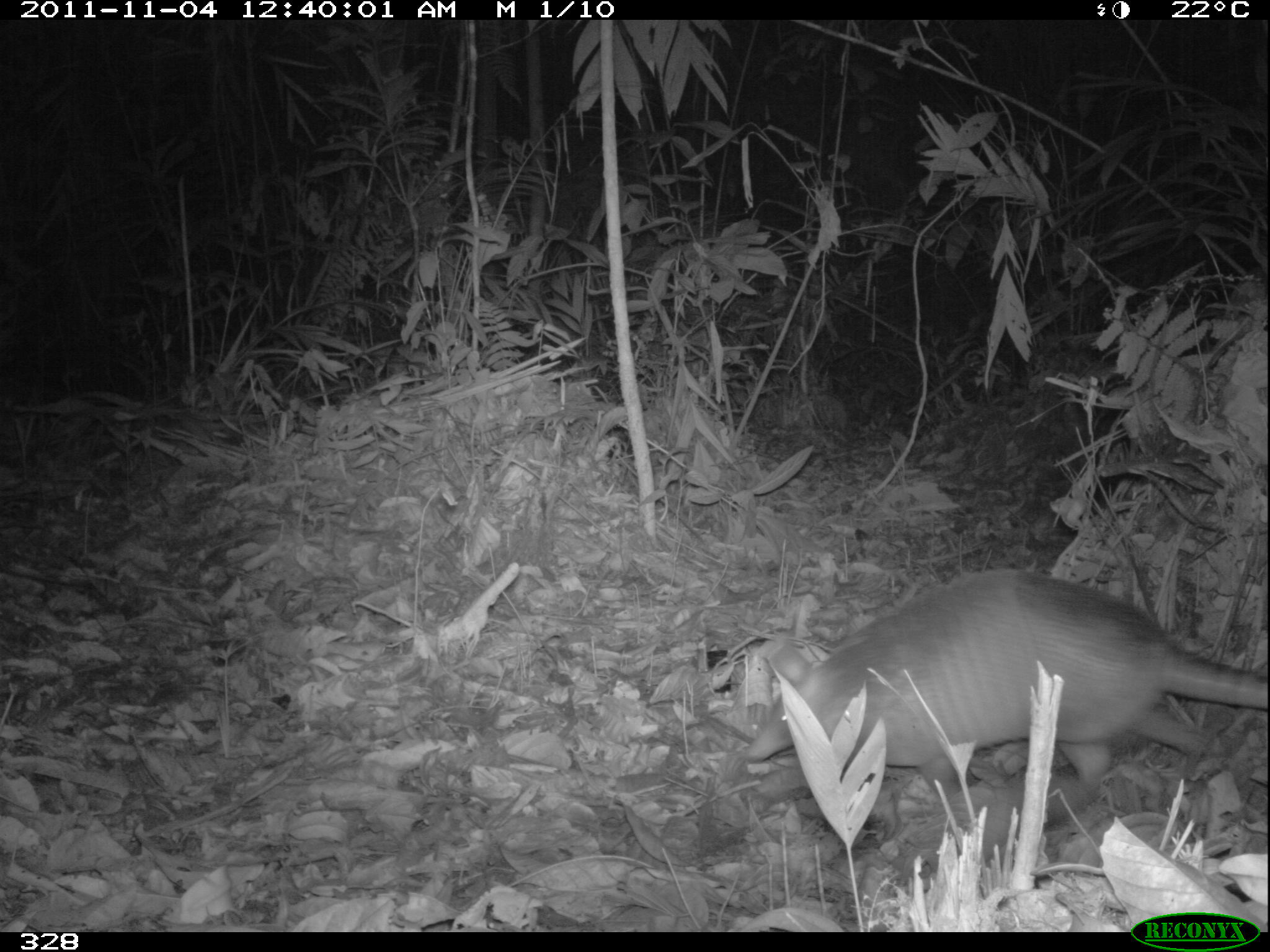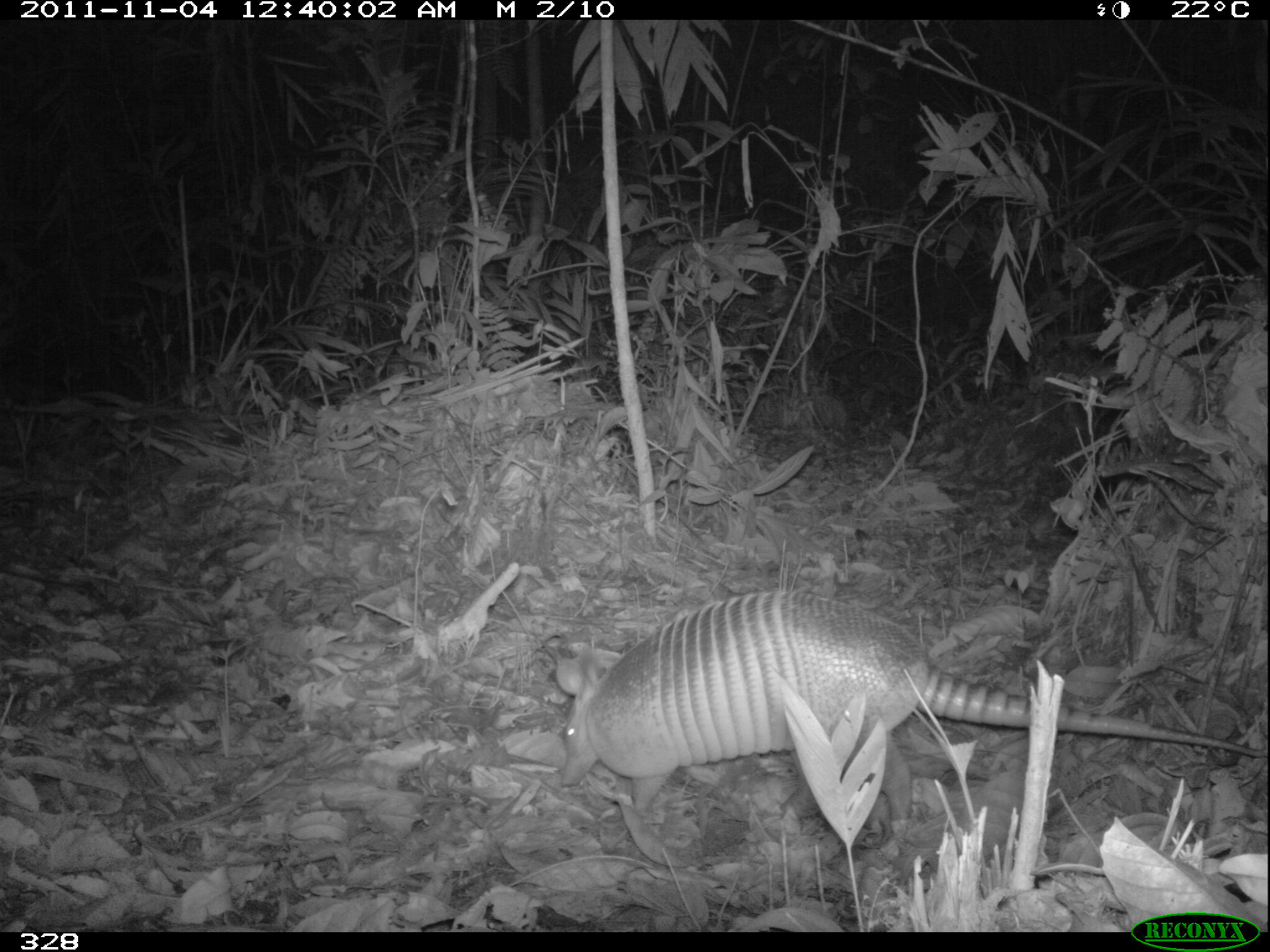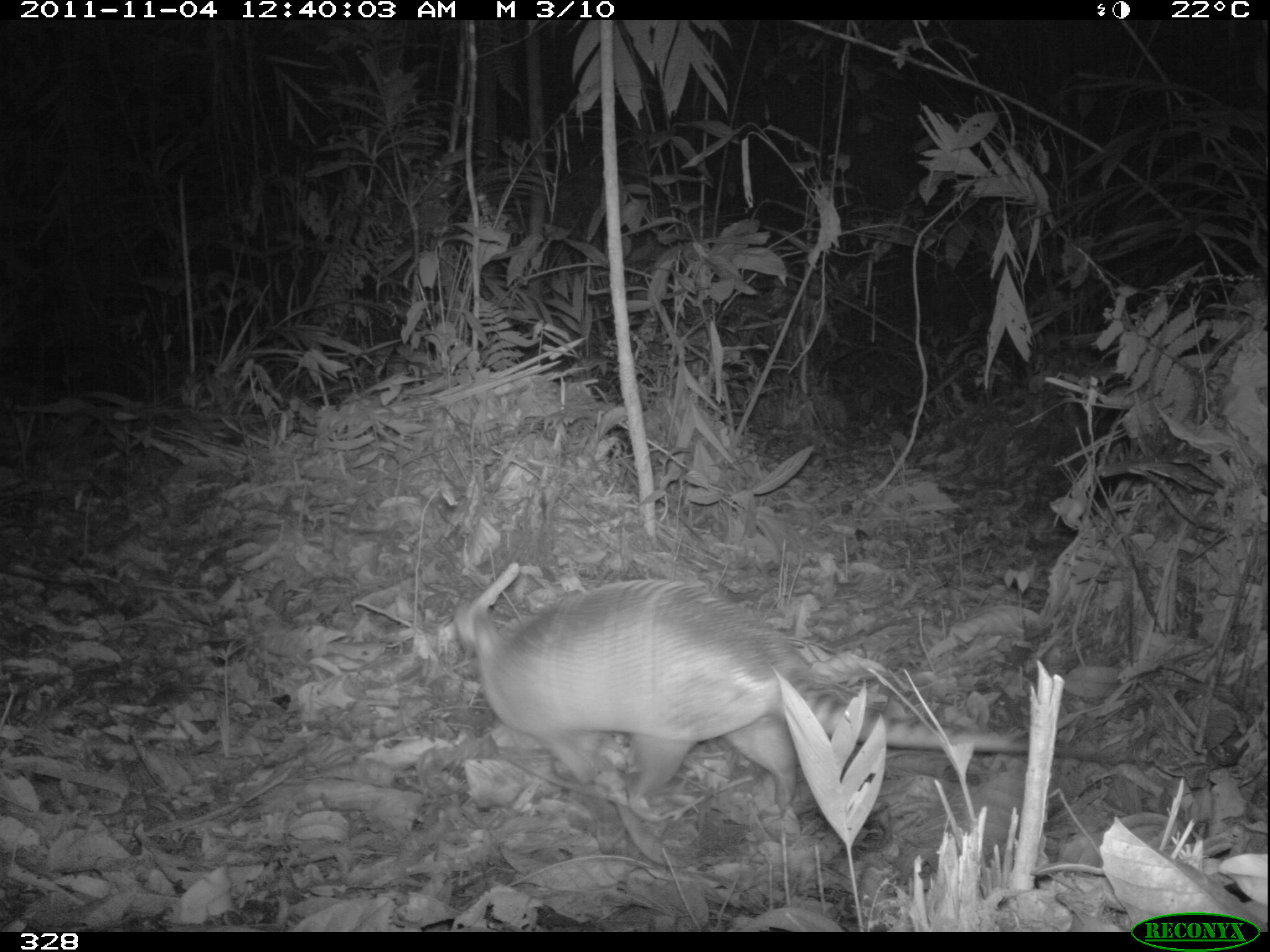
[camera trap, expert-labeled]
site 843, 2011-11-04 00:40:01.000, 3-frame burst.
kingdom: Animalia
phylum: Chordata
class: Mammalia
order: Cingulata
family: Dasypodidae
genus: Dasypus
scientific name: Dasypus novemcinctus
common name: nine-banded armadillo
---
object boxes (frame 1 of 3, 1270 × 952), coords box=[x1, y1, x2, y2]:
dasypus novemcinctus: box=[745, 565, 1268, 791]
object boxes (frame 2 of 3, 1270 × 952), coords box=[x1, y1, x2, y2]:
dasypus novemcinctus: box=[555, 588, 1267, 836]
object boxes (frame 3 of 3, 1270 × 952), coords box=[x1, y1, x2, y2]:
dasypus novemcinctus: box=[450, 570, 1128, 821]